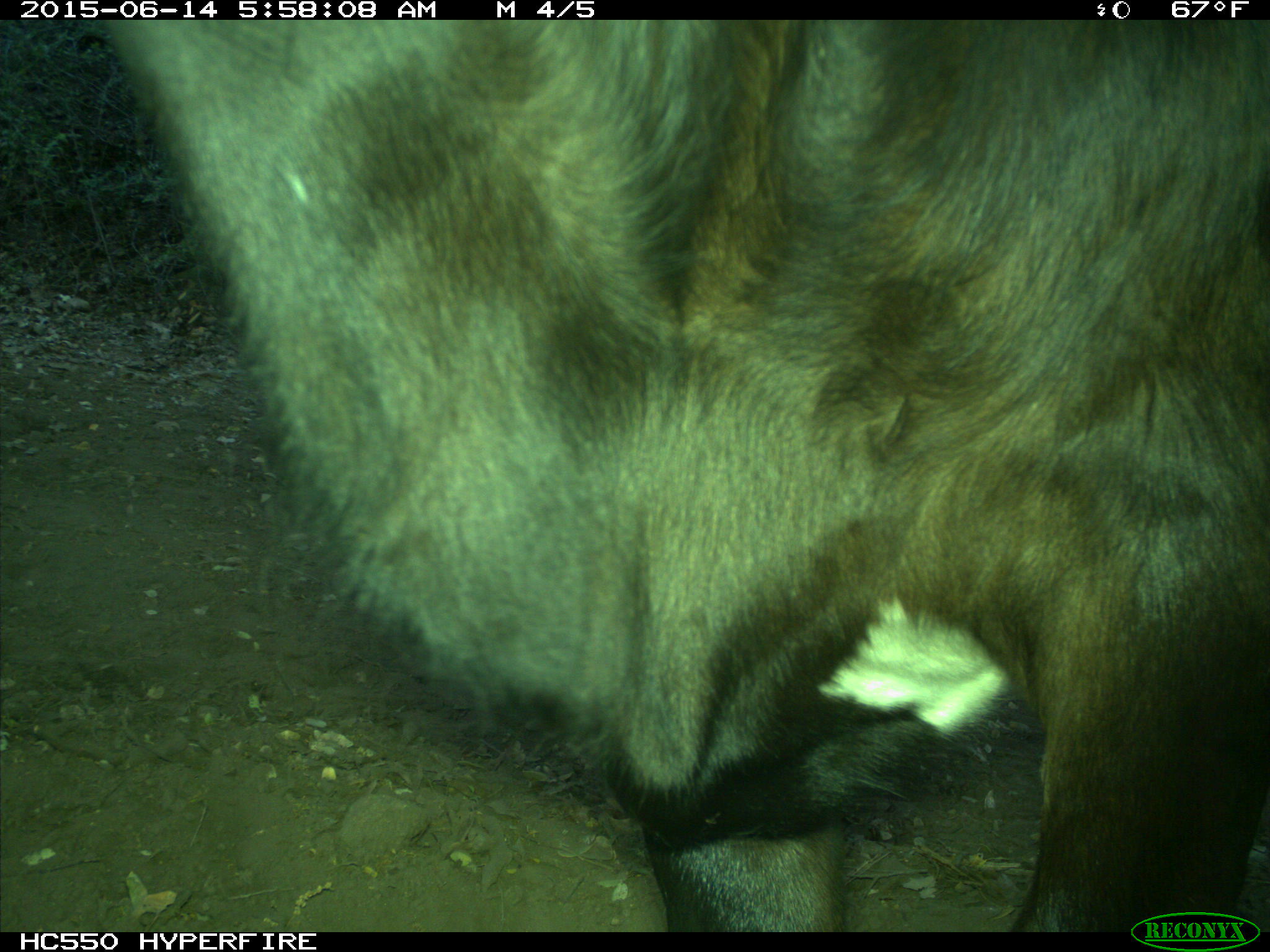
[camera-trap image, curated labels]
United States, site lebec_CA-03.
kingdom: Animalia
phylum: Chordata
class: Mammalia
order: Artiodactyla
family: Bovidae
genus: Bos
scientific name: Bos taurus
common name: domestic cow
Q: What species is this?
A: Bos taurus (domestic cow).